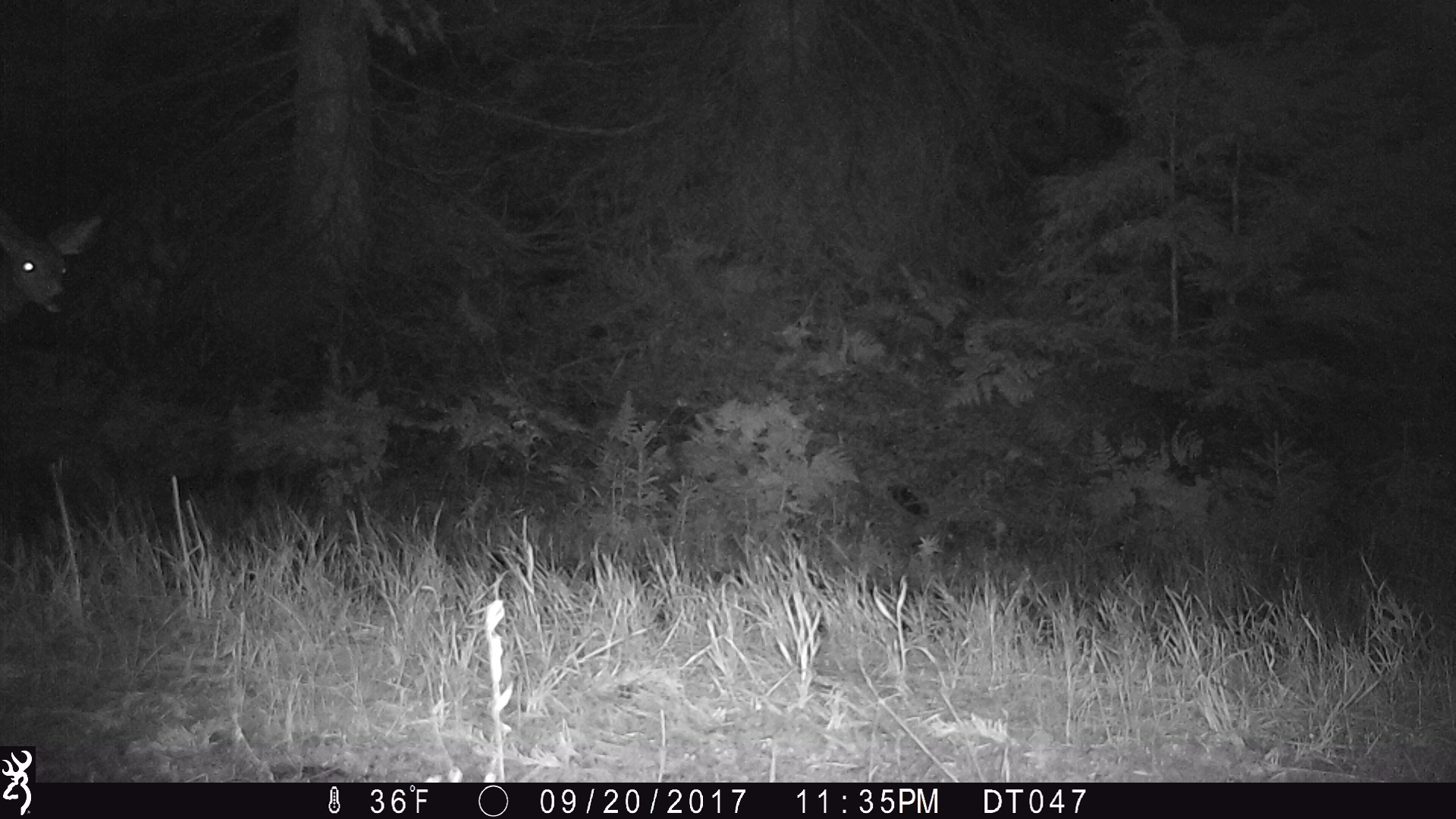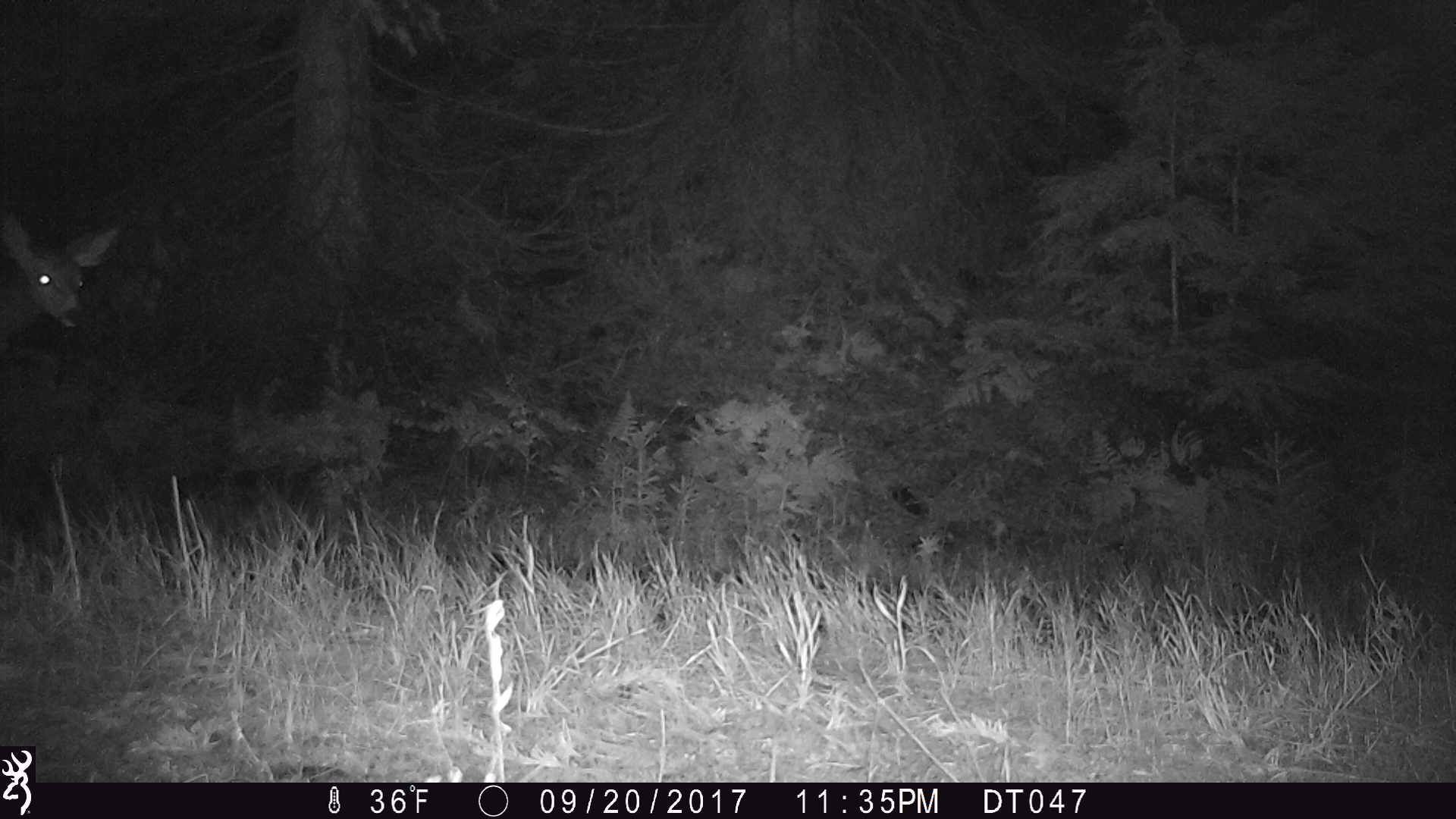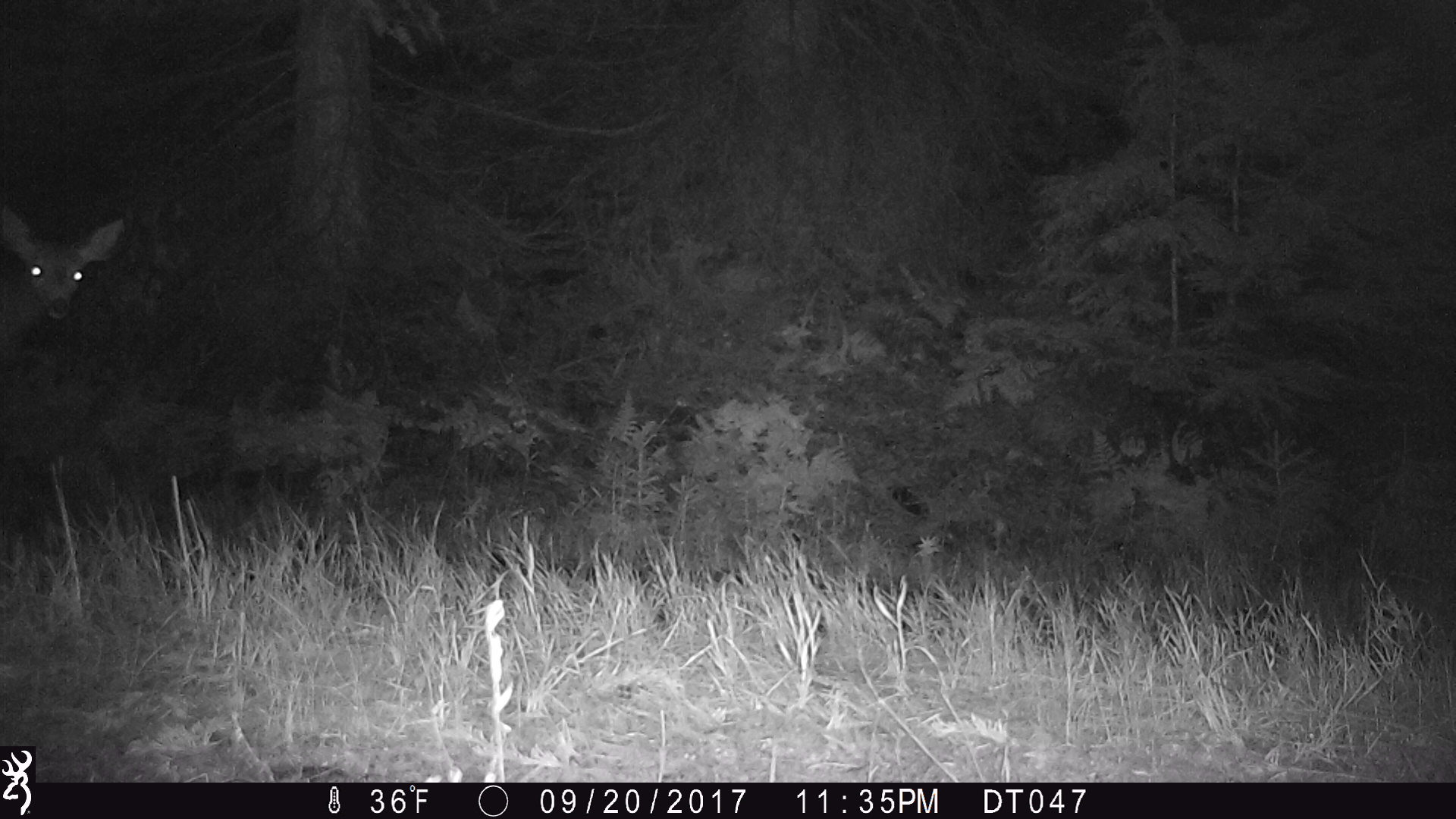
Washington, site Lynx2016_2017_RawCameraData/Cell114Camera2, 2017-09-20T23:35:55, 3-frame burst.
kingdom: Animalia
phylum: Chordata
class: Mammalia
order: Artiodactyla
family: Cervidae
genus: Odocoileus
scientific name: Odocoileus hemionus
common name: mule deer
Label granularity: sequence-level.